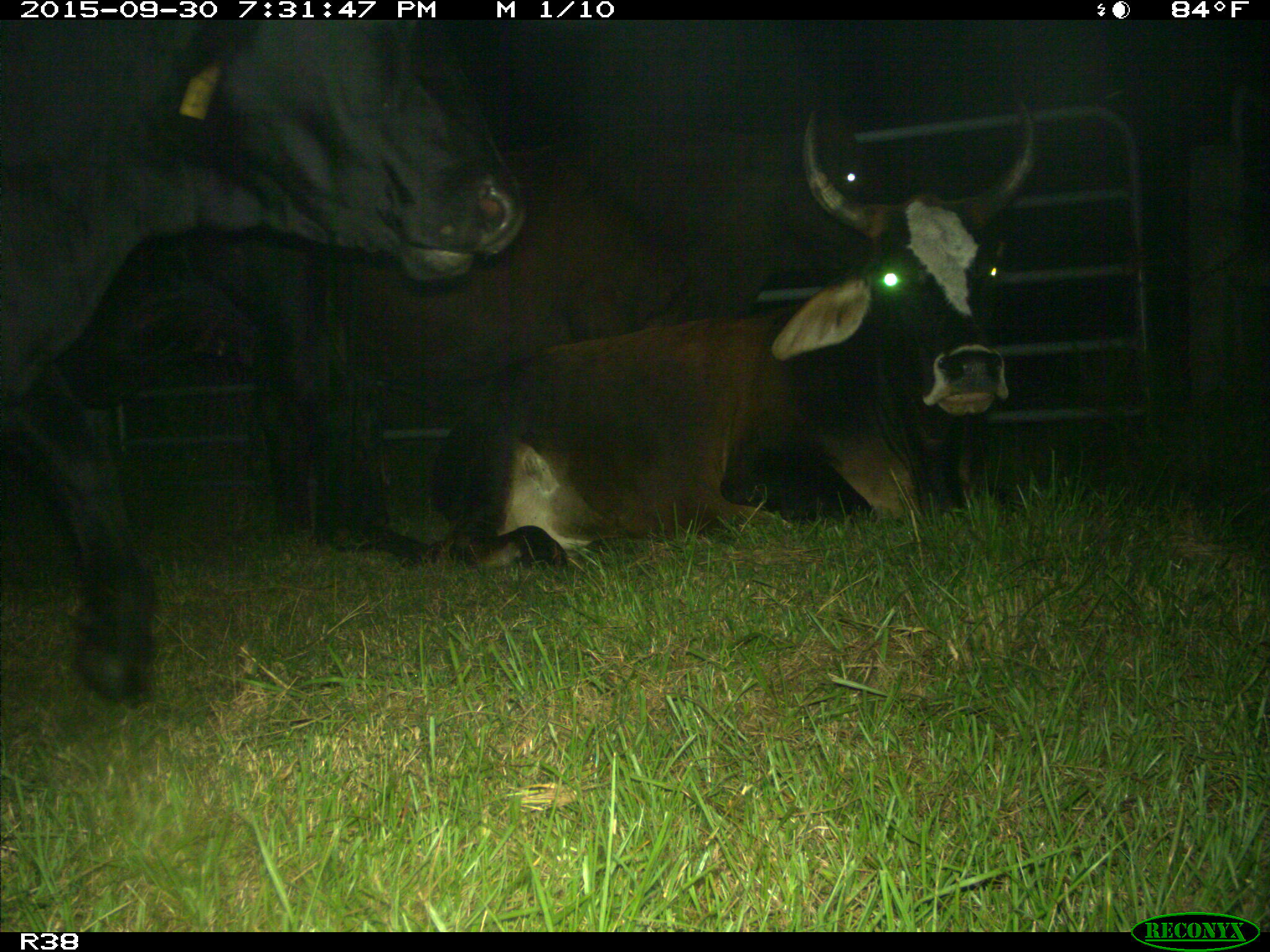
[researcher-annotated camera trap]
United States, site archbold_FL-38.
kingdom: Animalia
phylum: Chordata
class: Mammalia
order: Artiodactyla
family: Bovidae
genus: Bos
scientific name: Bos taurus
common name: domestic cow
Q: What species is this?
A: Bos taurus (domestic cow).